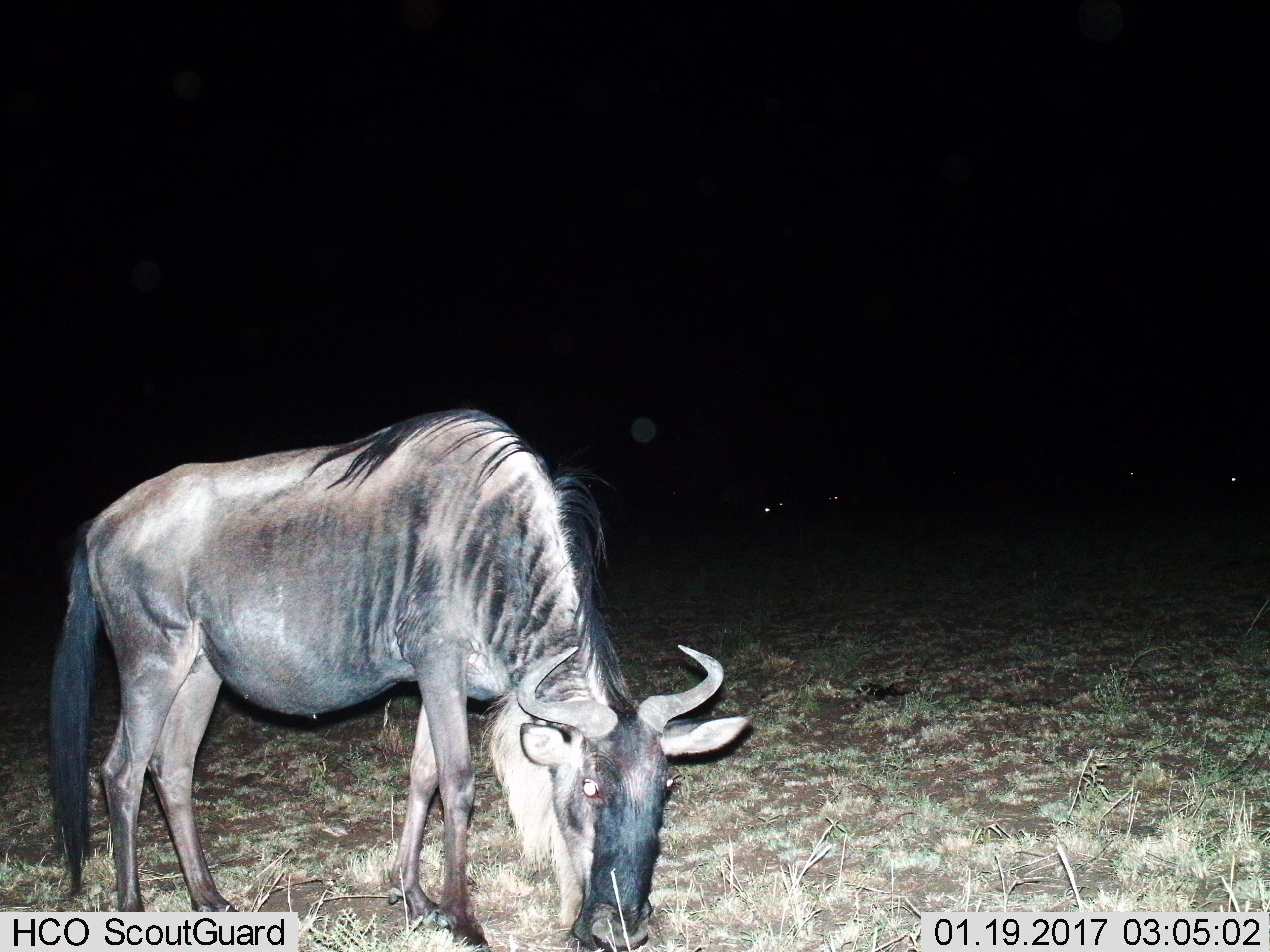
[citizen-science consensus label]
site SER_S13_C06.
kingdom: Animalia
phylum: Chordata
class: Mammalia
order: Artiodactyla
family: Bovidae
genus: Connochaetes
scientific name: Connochaetes taurinus taurinus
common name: blue wildebeest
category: wildebeestblue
Wildebeestblue (blue wildebeest) (Connochaetes taurinus taurinus), count 1. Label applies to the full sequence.